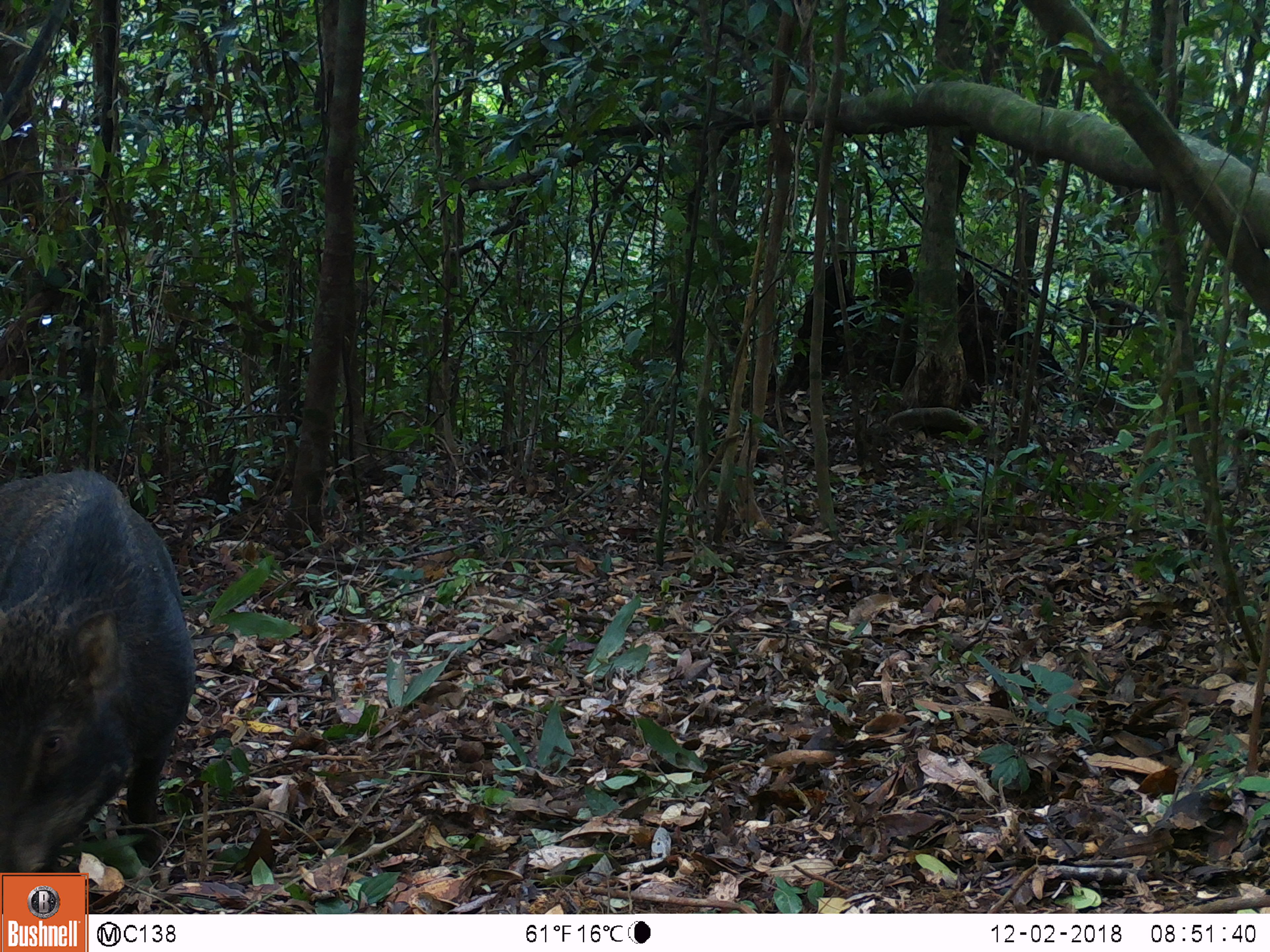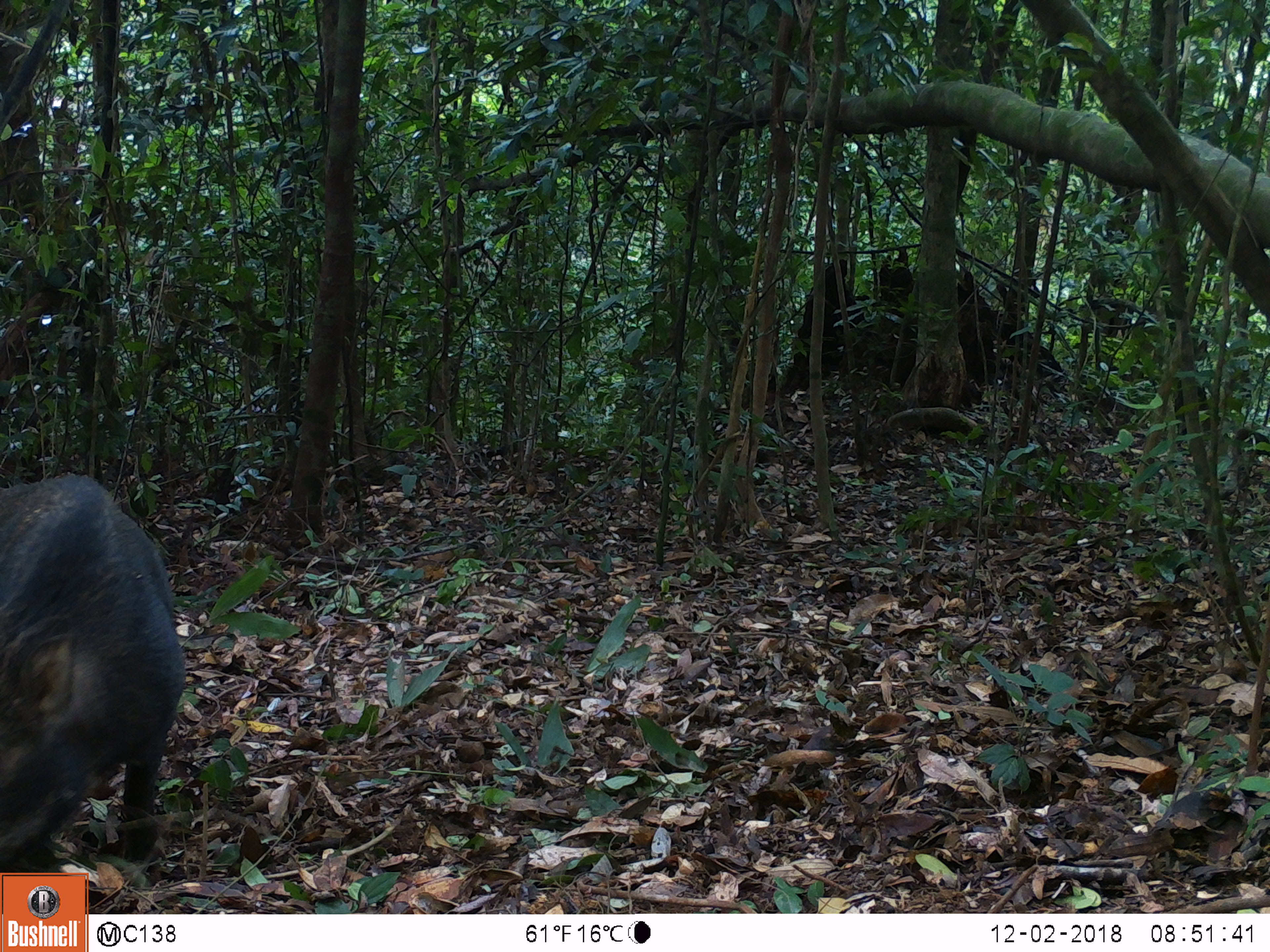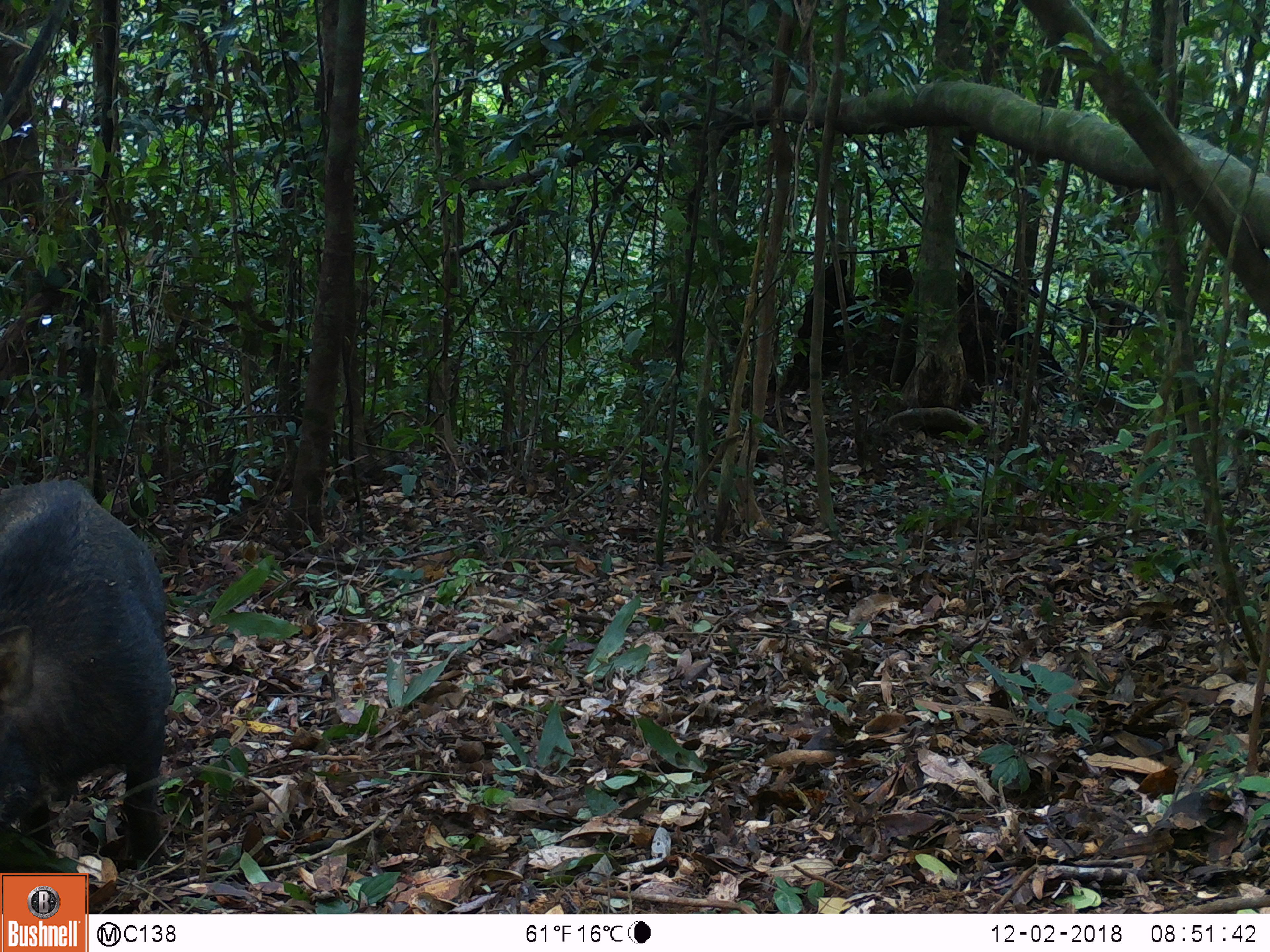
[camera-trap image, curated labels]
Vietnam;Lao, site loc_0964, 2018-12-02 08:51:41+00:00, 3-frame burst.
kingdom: Animalia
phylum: Chordata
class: Mammalia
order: Artiodactyla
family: Suidae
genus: Sus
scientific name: Sus scrofa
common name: eurasian wild pig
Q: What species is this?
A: Eurasian wild pig (Sus scrofa).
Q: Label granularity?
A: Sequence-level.